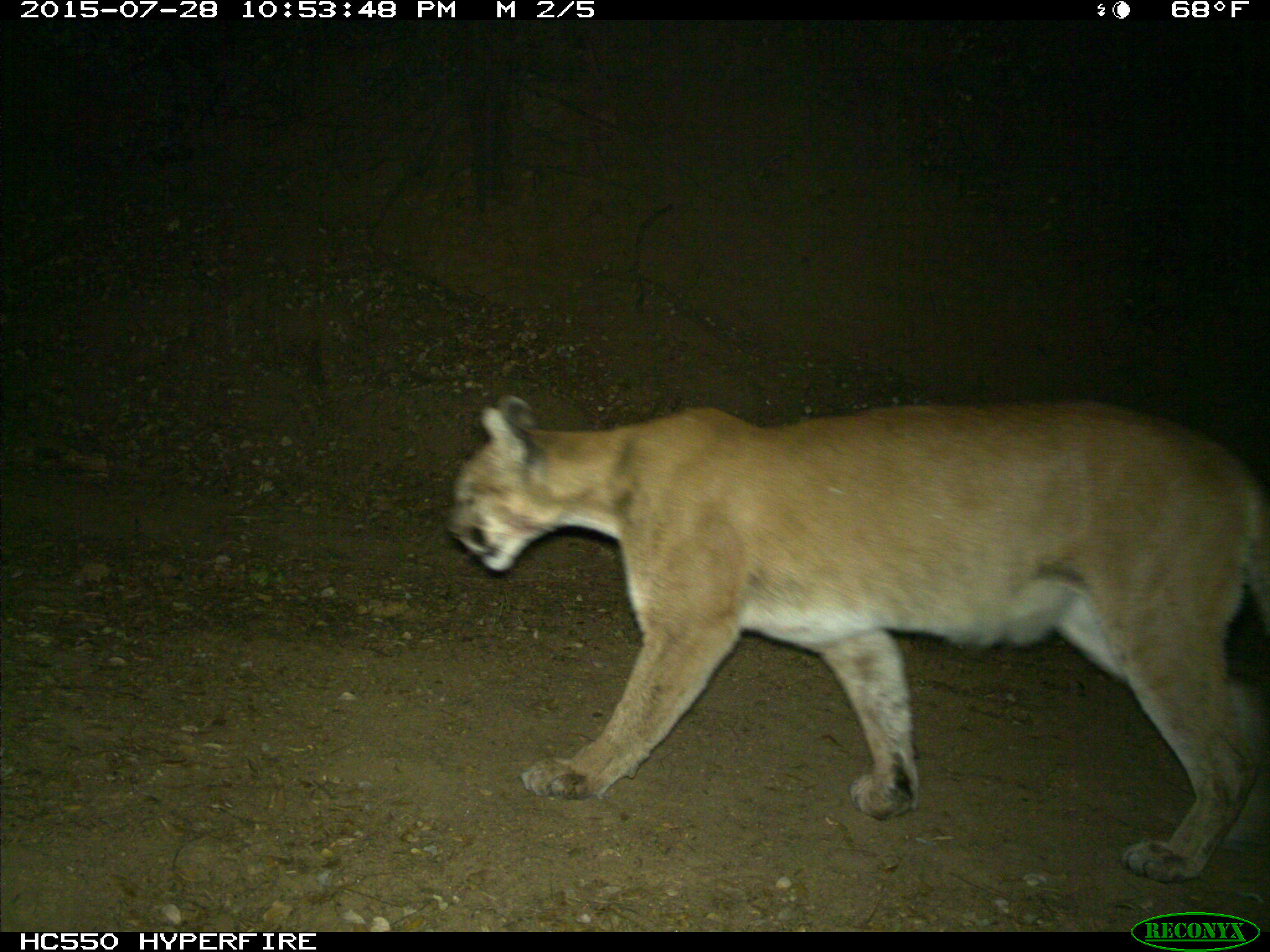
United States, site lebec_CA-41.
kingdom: Animalia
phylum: Chordata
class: Mammalia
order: Carnivora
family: Felidae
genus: Puma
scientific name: Puma concolor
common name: mountain lion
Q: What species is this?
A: Puma concolor (mountain lion).